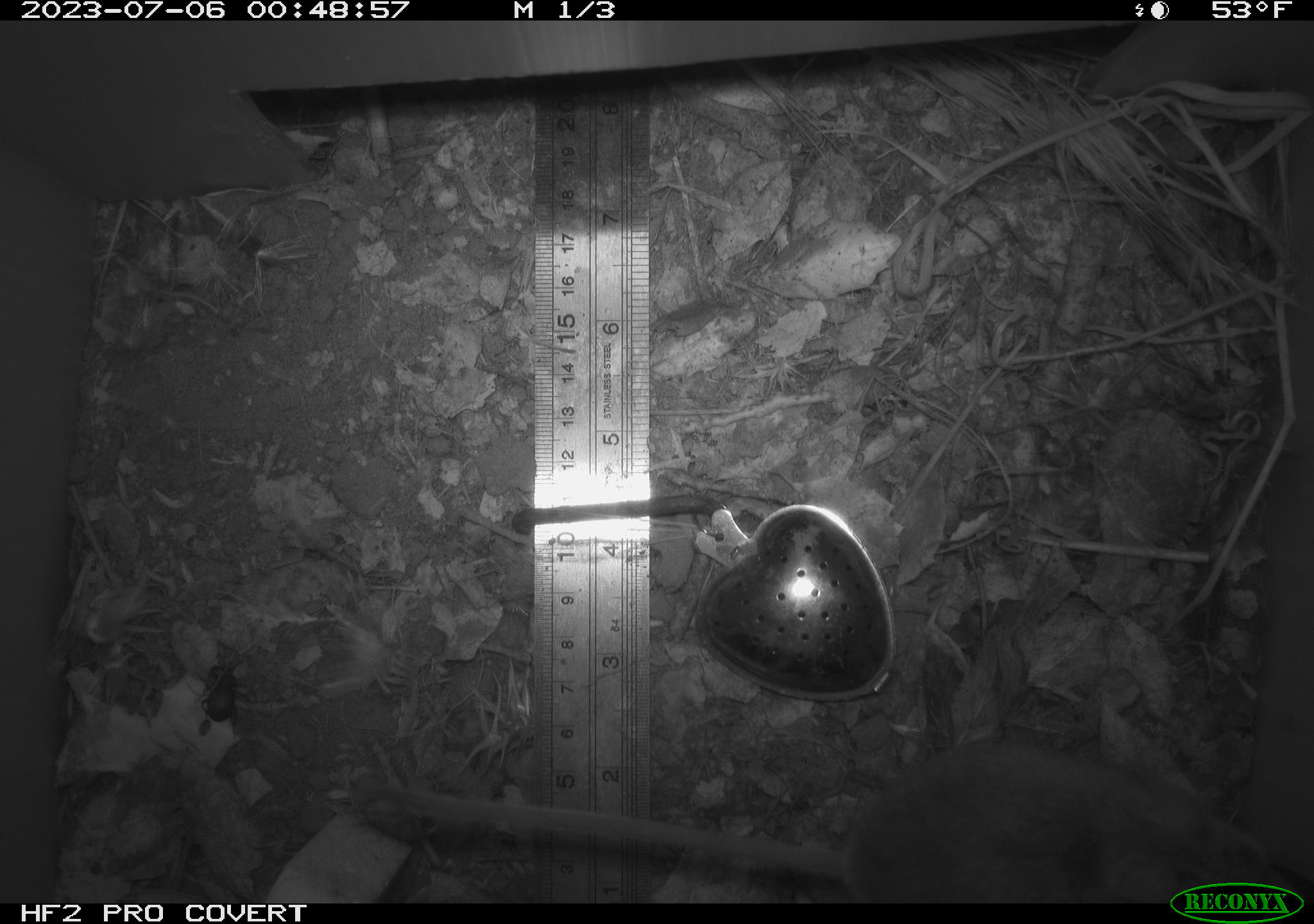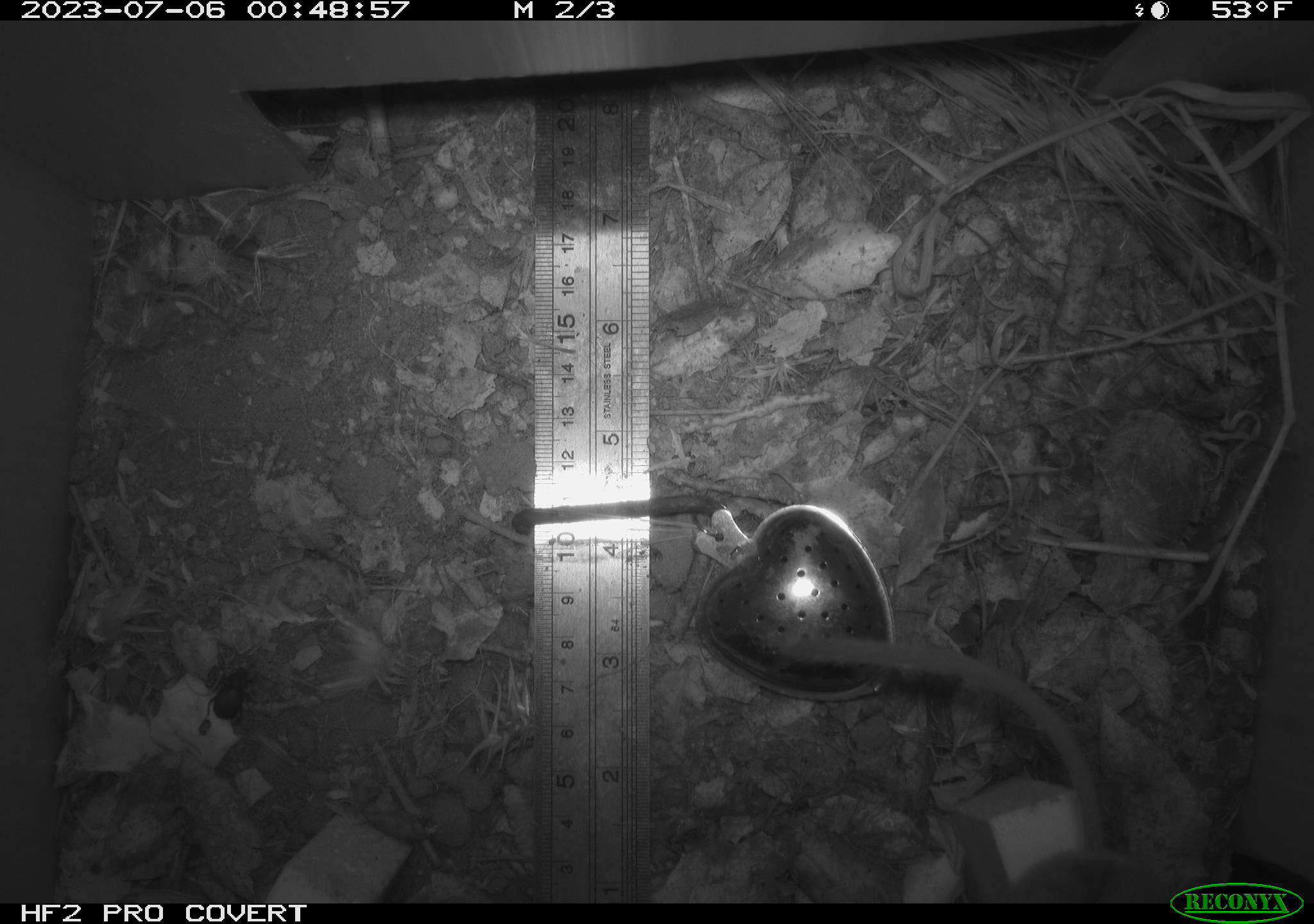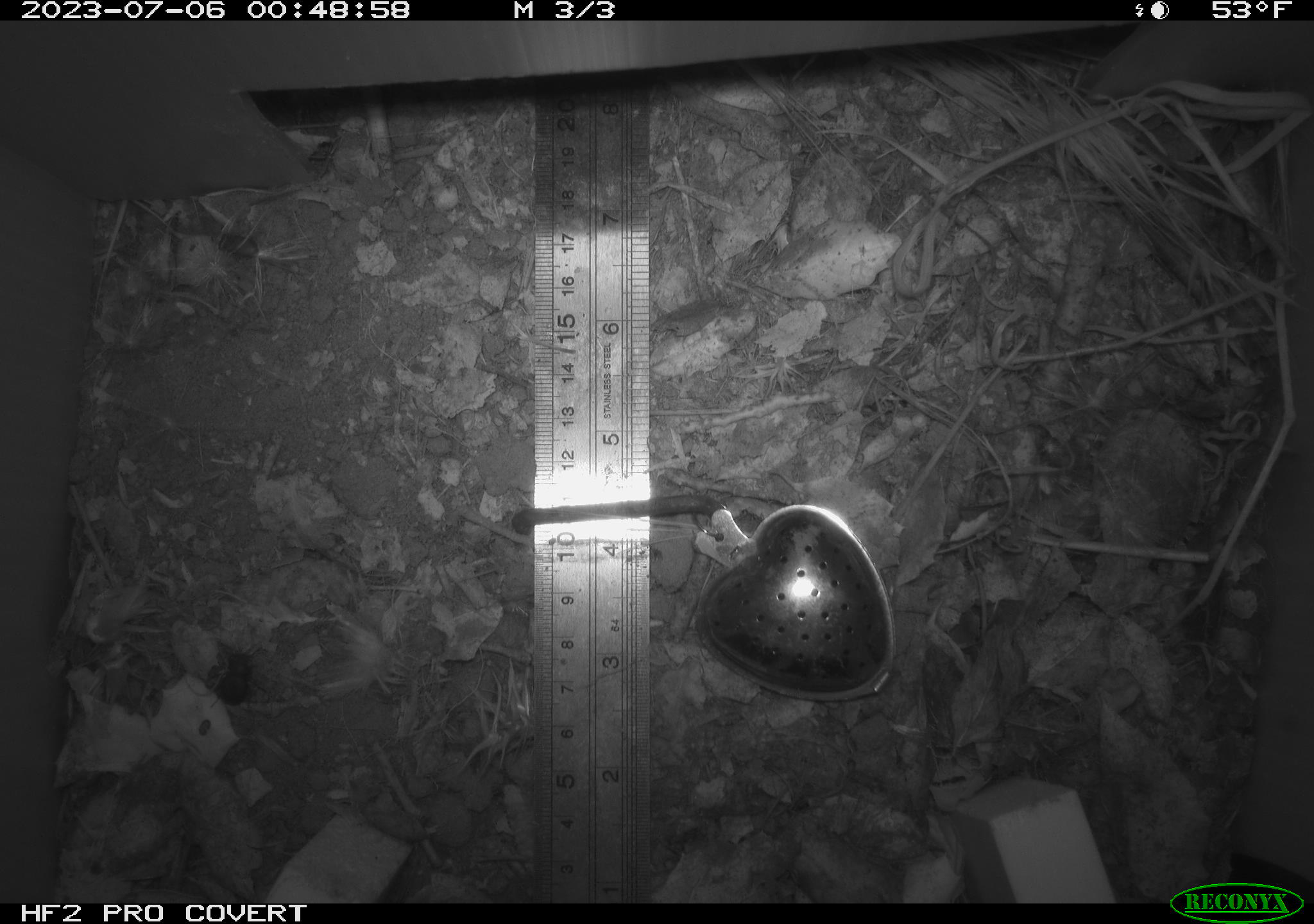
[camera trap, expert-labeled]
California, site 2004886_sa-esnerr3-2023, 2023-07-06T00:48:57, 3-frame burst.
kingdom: Animalia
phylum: Chordata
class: Mammalia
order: Rodentia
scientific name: Rodentia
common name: mouse species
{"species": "mouse species (Rodentia)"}